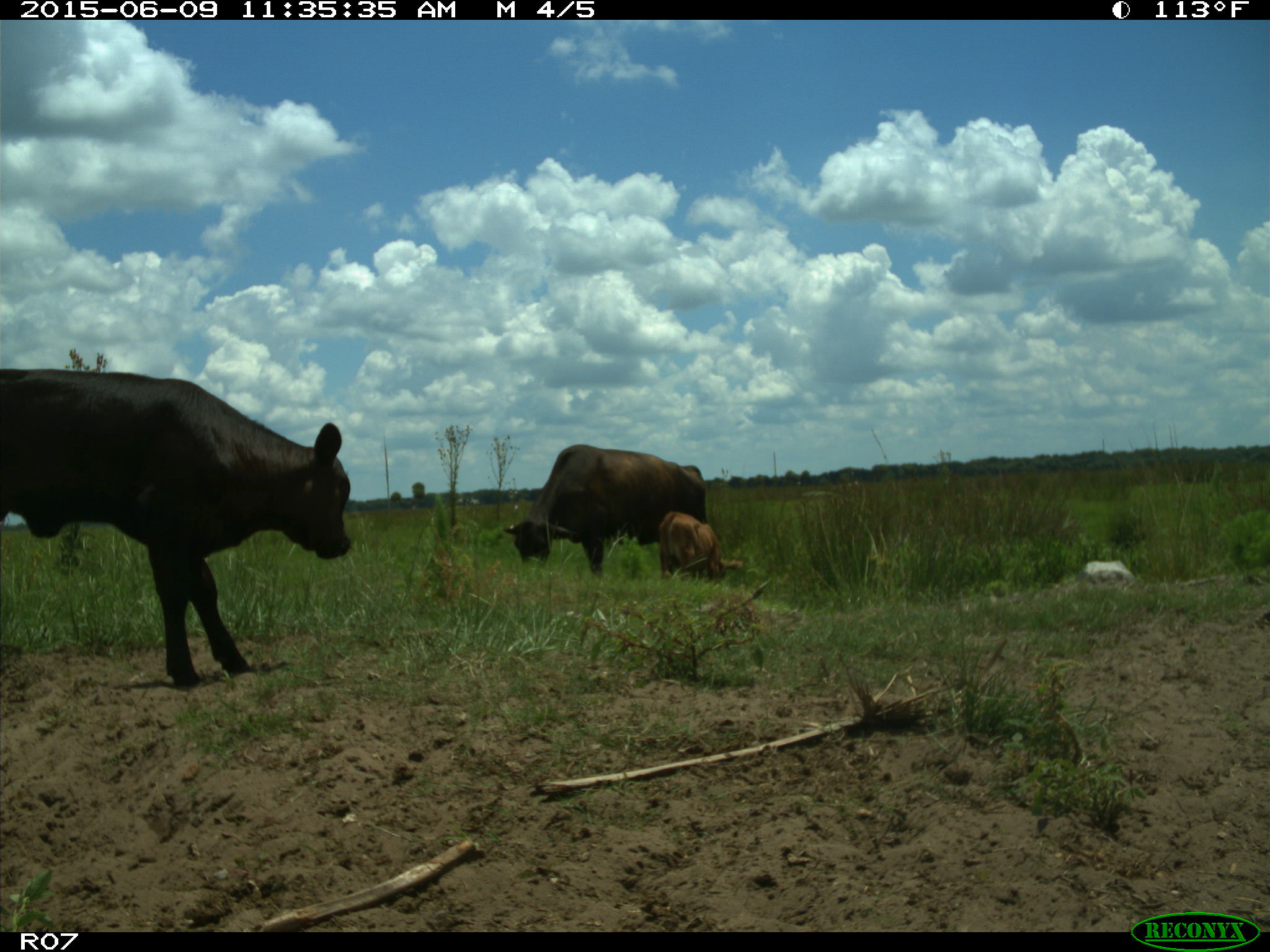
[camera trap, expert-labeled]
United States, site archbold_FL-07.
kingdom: Animalia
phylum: Chordata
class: Mammalia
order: Artiodactyla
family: Bovidae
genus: Bos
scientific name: Bos taurus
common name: domestic cow